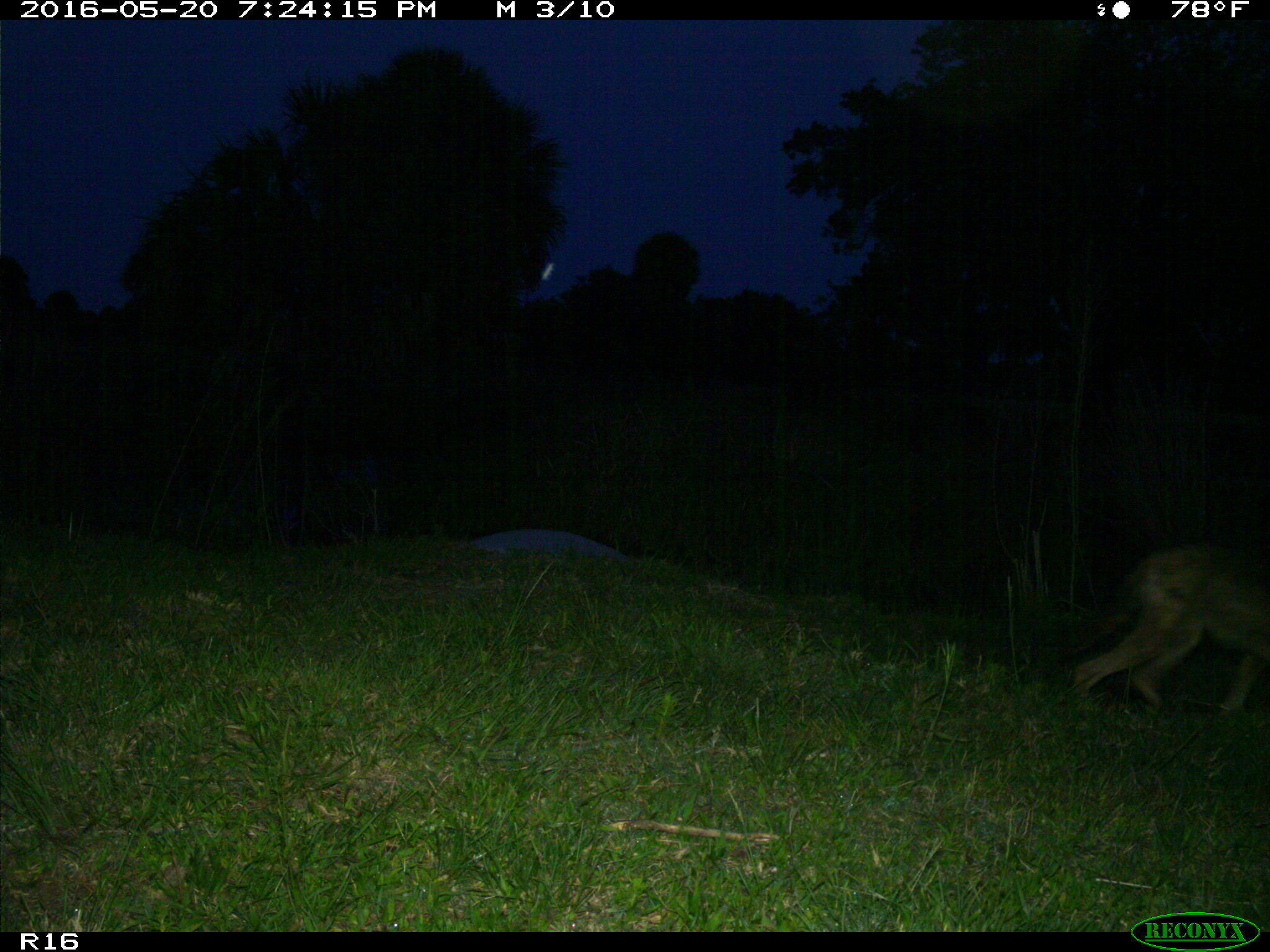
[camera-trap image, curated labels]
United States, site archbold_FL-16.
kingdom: Animalia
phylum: Chordata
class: Mammalia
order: Carnivora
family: Canidae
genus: Canis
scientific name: Canis latrans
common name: coyote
Canis latrans (coyote).